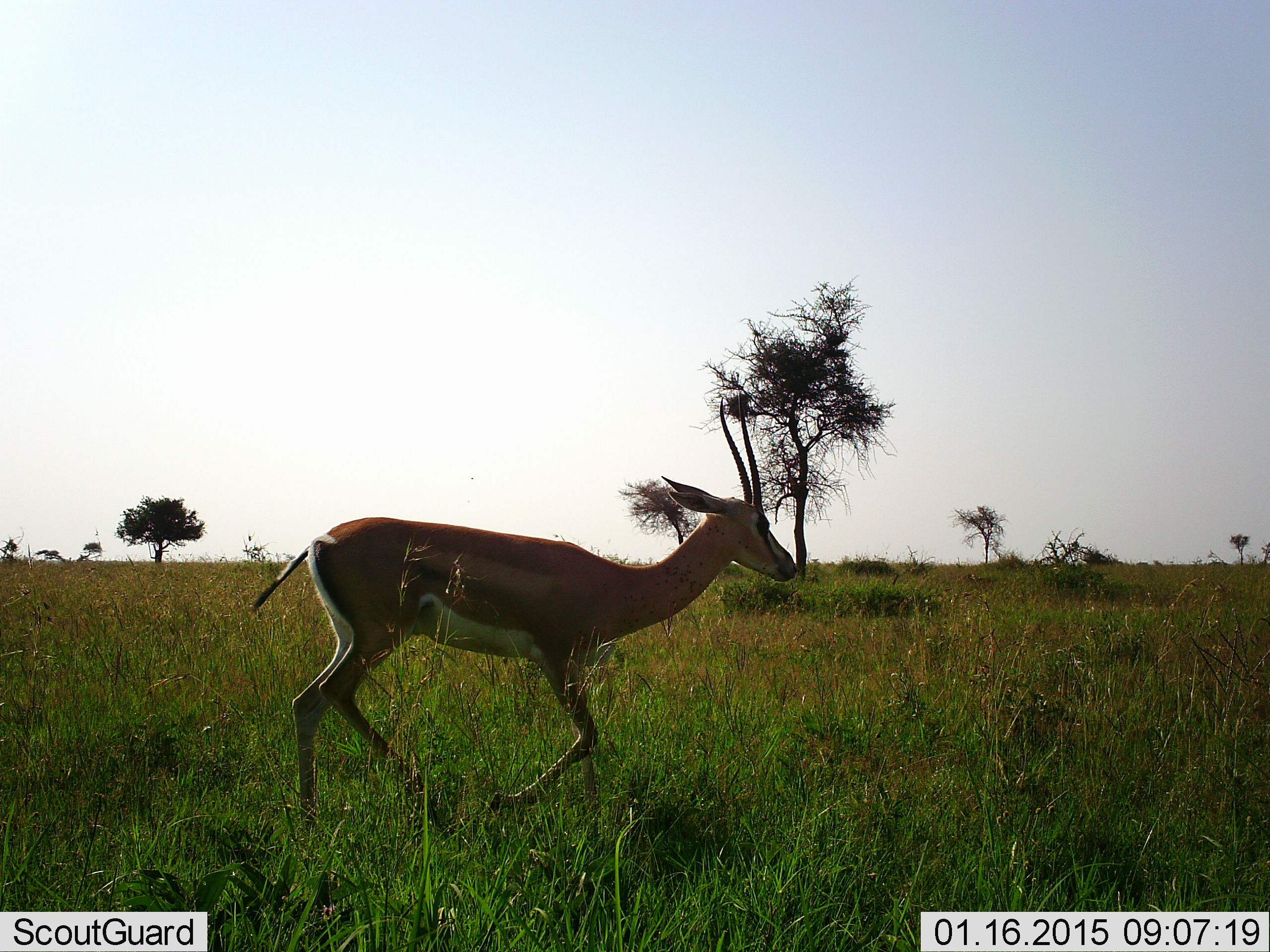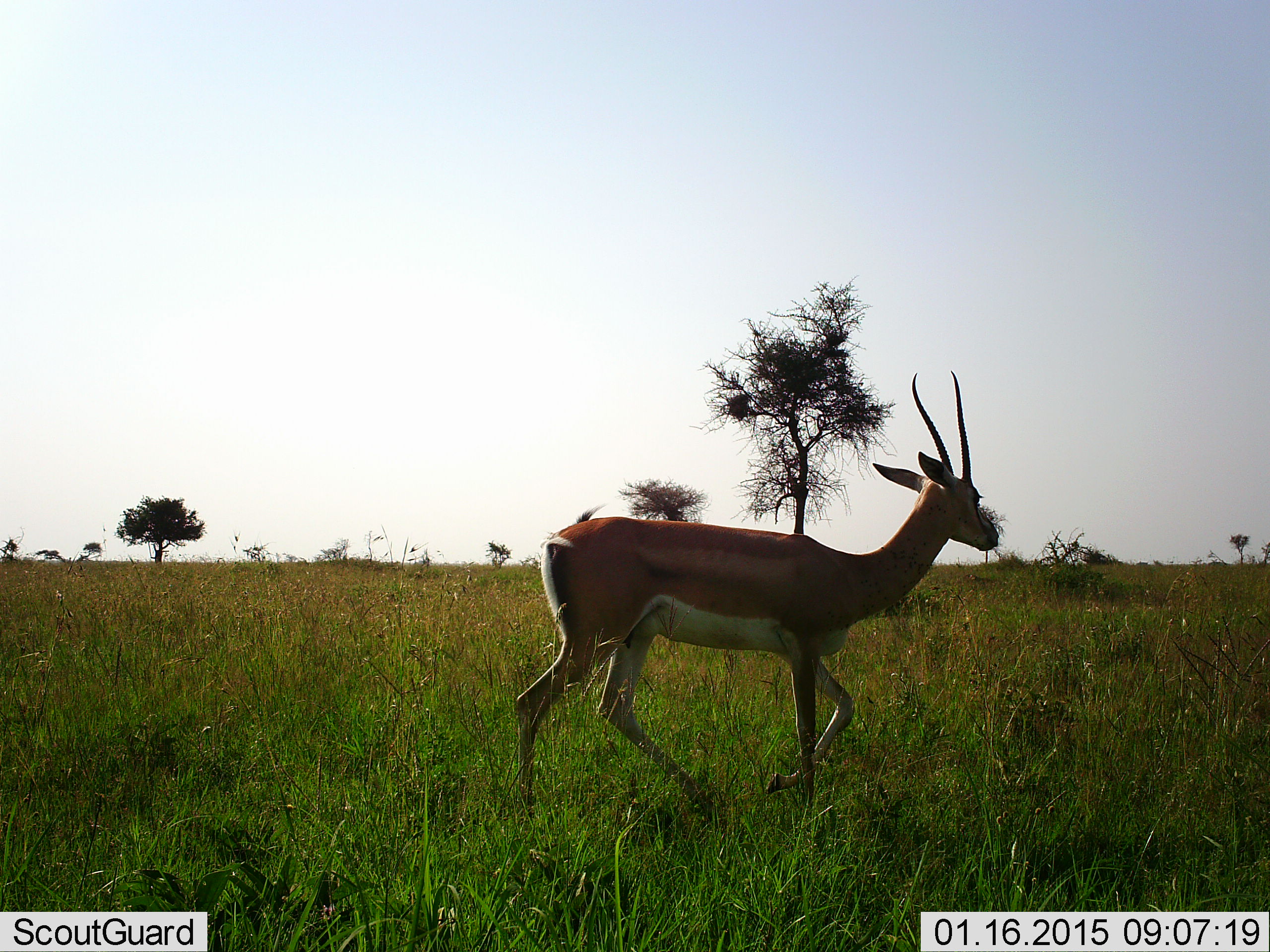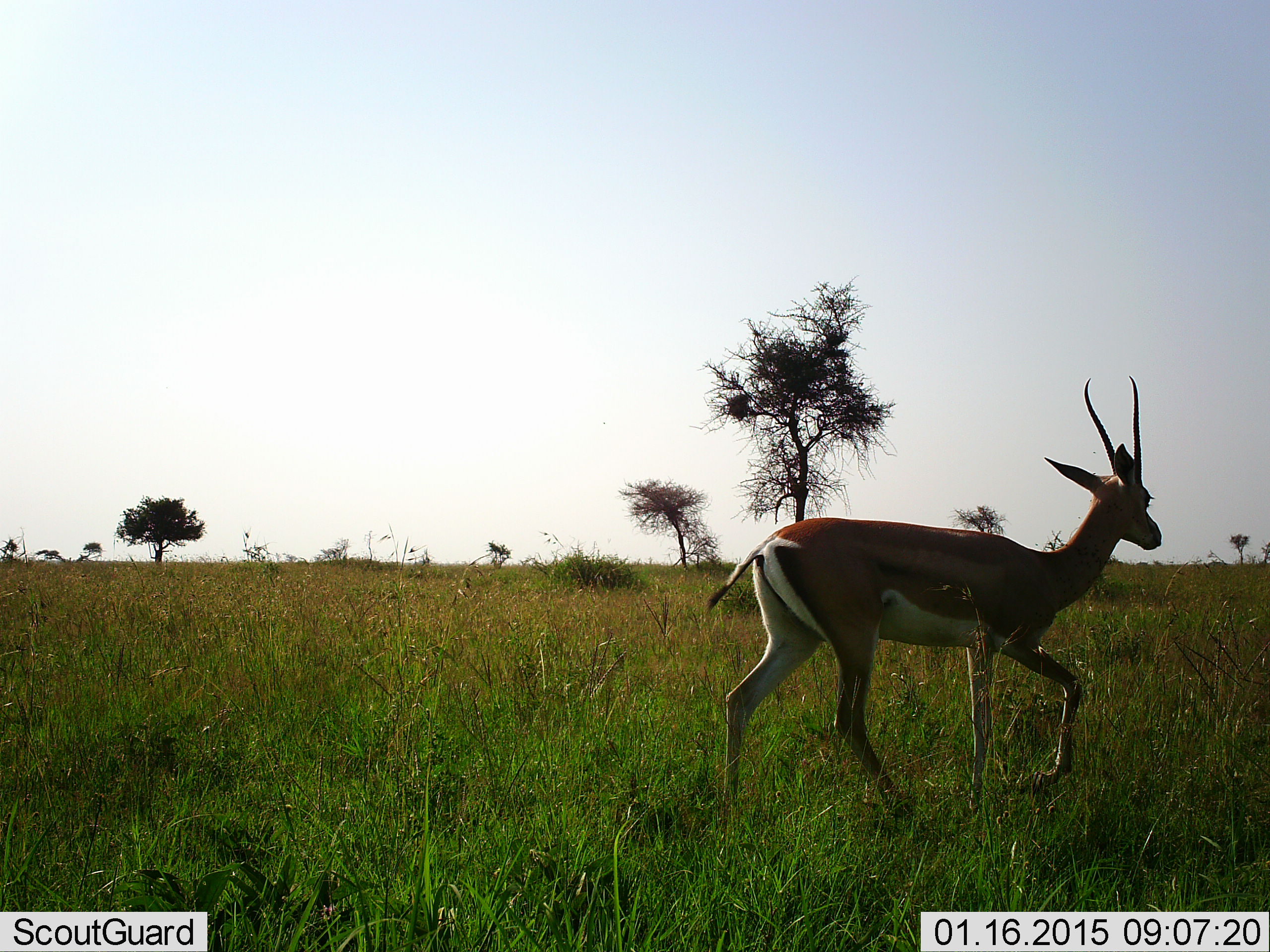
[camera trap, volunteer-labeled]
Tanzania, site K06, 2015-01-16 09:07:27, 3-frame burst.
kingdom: Animalia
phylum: Chordata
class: Mammalia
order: Artiodactyla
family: Bovidae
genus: Nanger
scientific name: Nanger granti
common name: grant's gazelle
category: gazellegrants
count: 1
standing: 0%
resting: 0%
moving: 100%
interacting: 0%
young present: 0%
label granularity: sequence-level